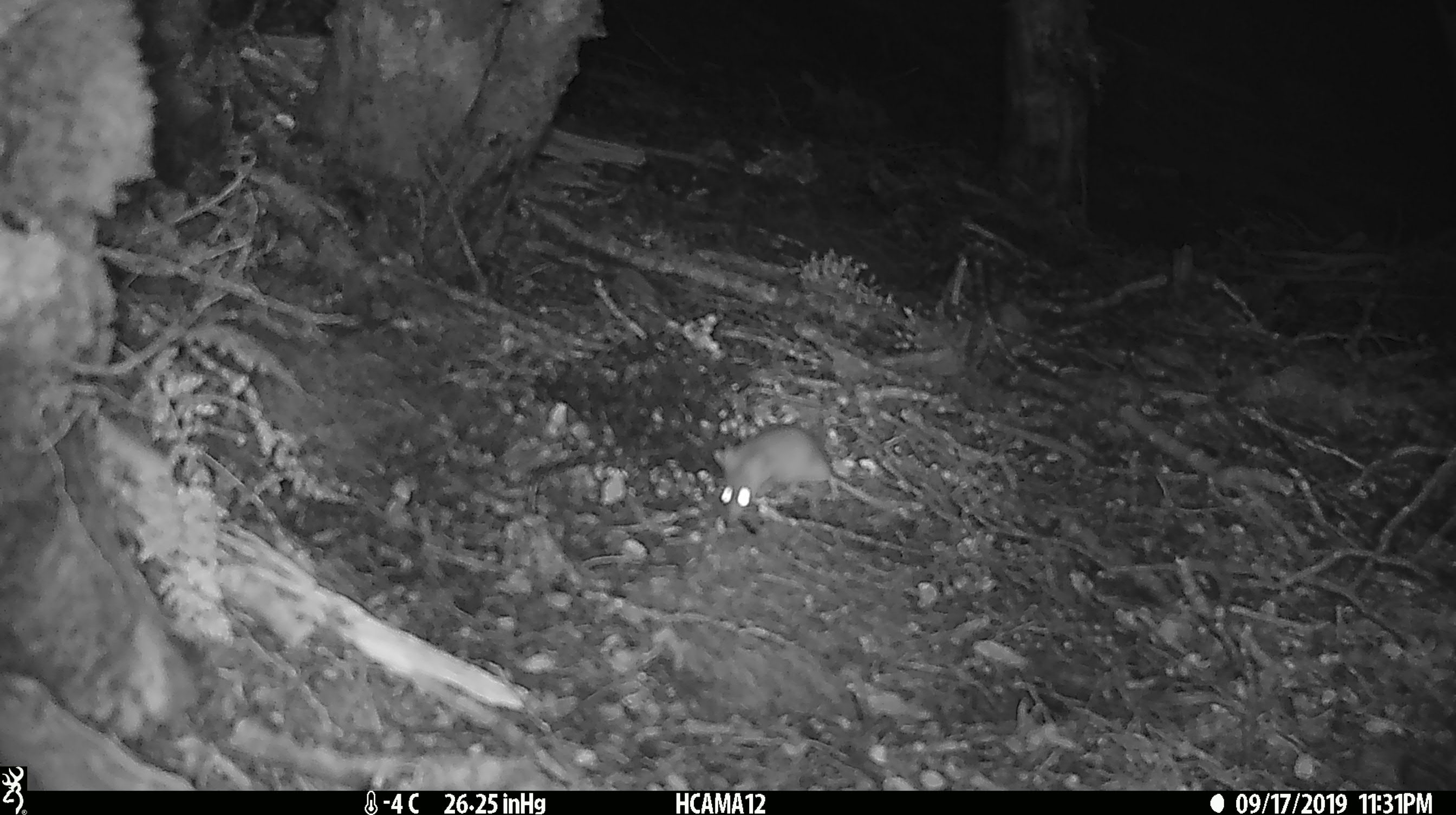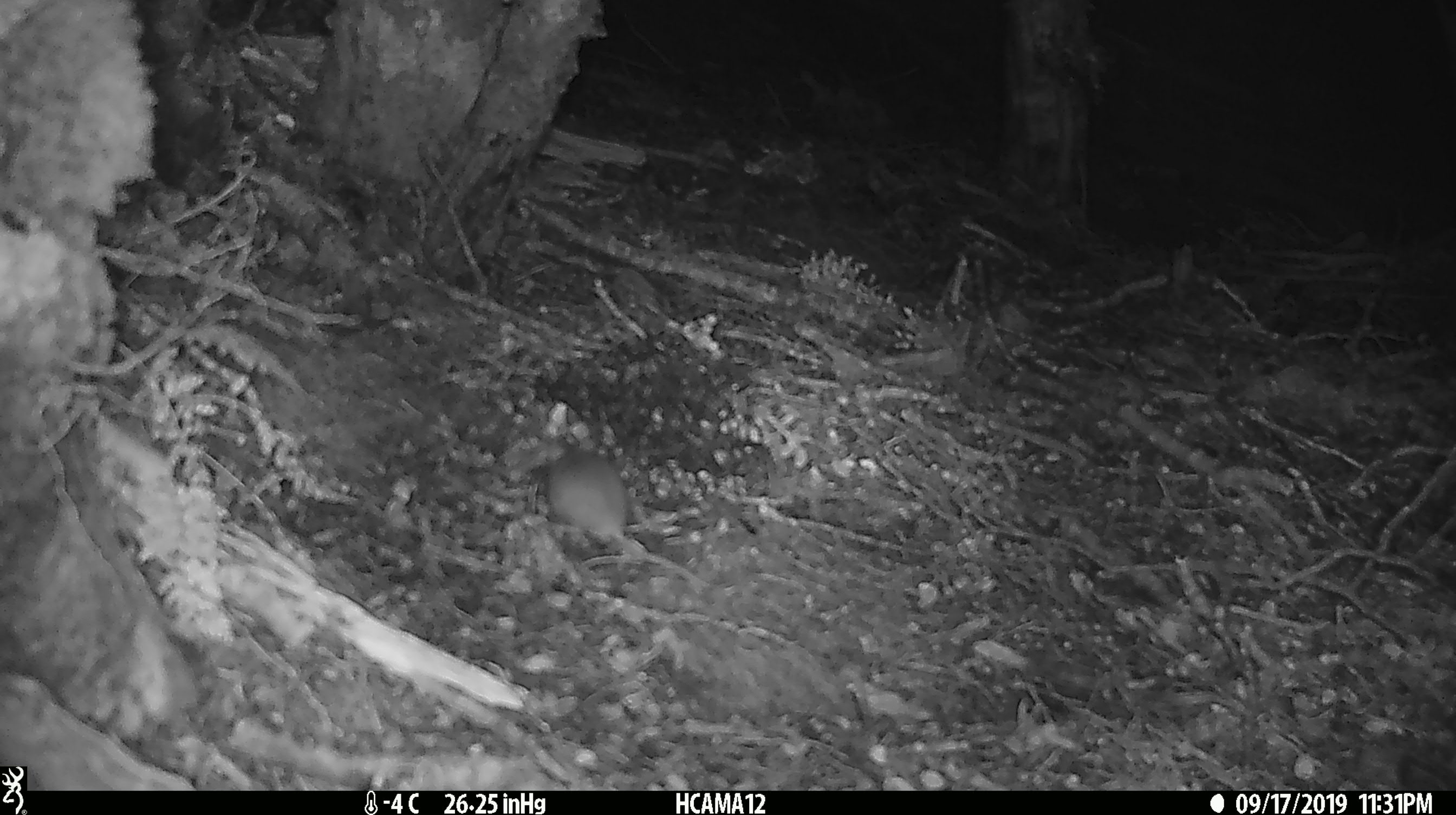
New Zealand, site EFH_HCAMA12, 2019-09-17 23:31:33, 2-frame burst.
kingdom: Animalia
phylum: Chordata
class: Mammalia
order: Rodentia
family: Muridae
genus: Mus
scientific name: Mus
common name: mouse